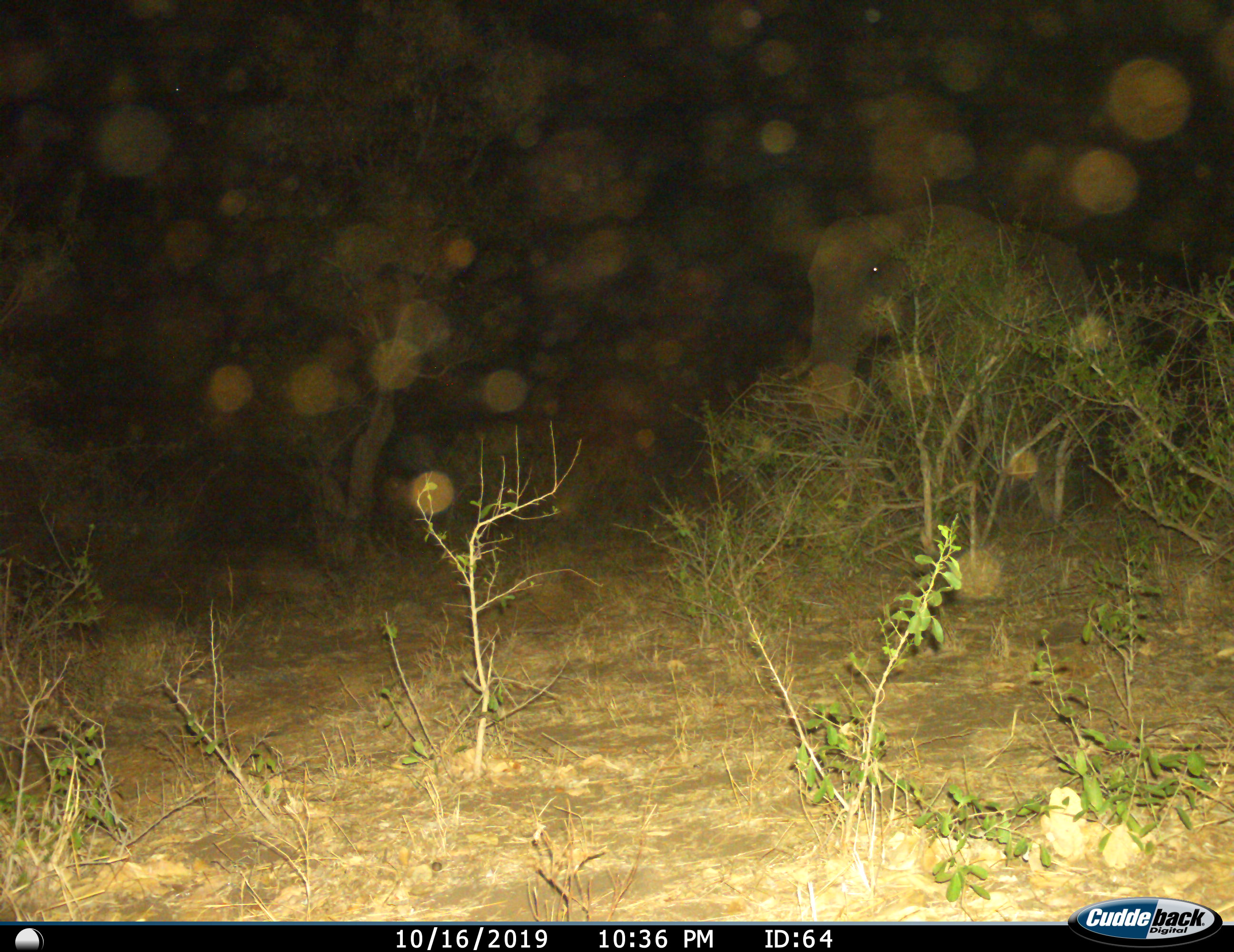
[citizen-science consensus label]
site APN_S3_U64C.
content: unidentified animal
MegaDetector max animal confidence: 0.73